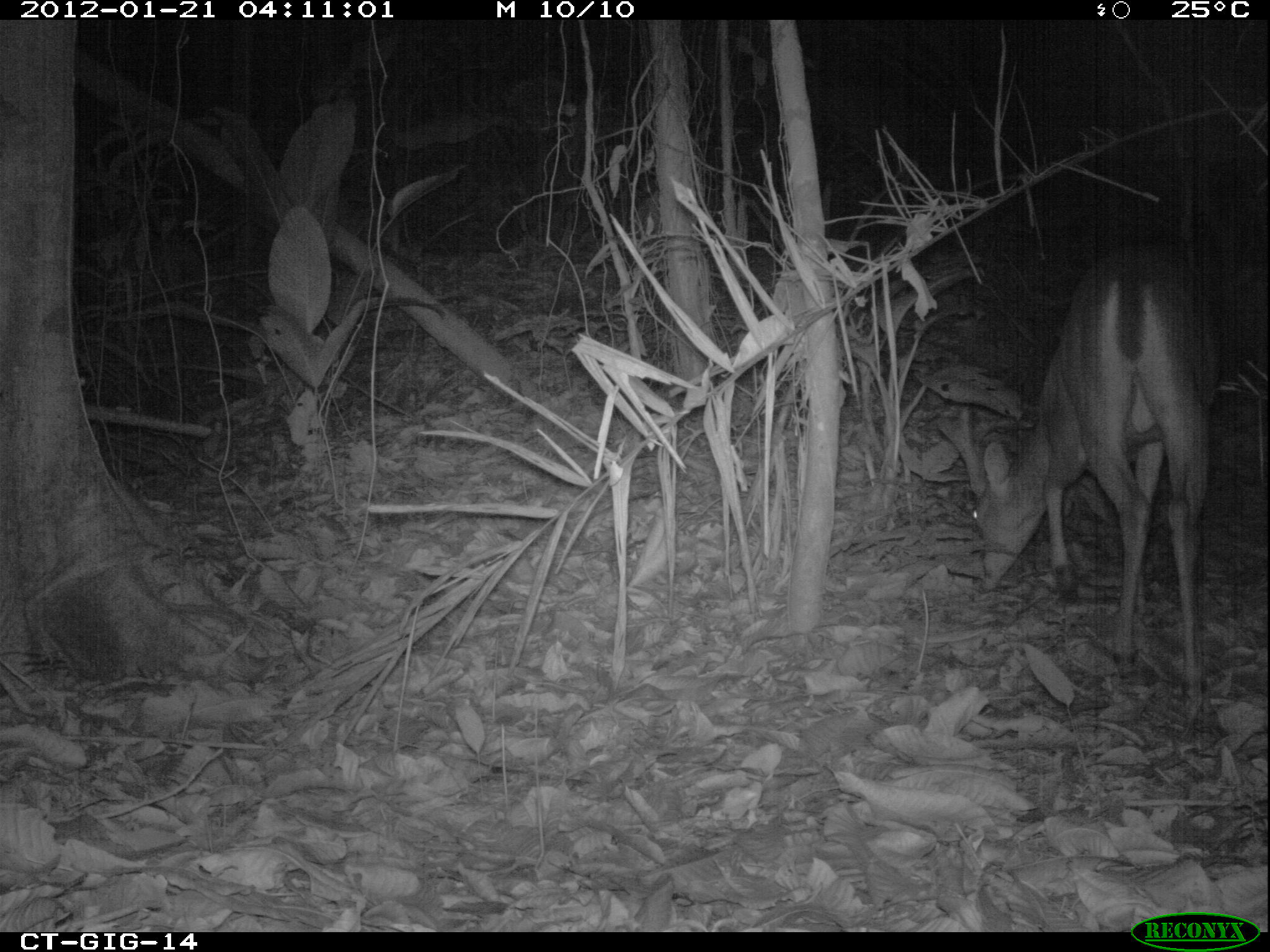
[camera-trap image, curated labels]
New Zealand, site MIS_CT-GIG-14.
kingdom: Animalia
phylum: Chordata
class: Mammalia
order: Artiodactyla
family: Cervidae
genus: Odocoileus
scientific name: Odocoileus virginianus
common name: white-tailed deer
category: white tailed deer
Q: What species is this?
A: White tailed deer (white-tailed deer) (Odocoileus virginianus).